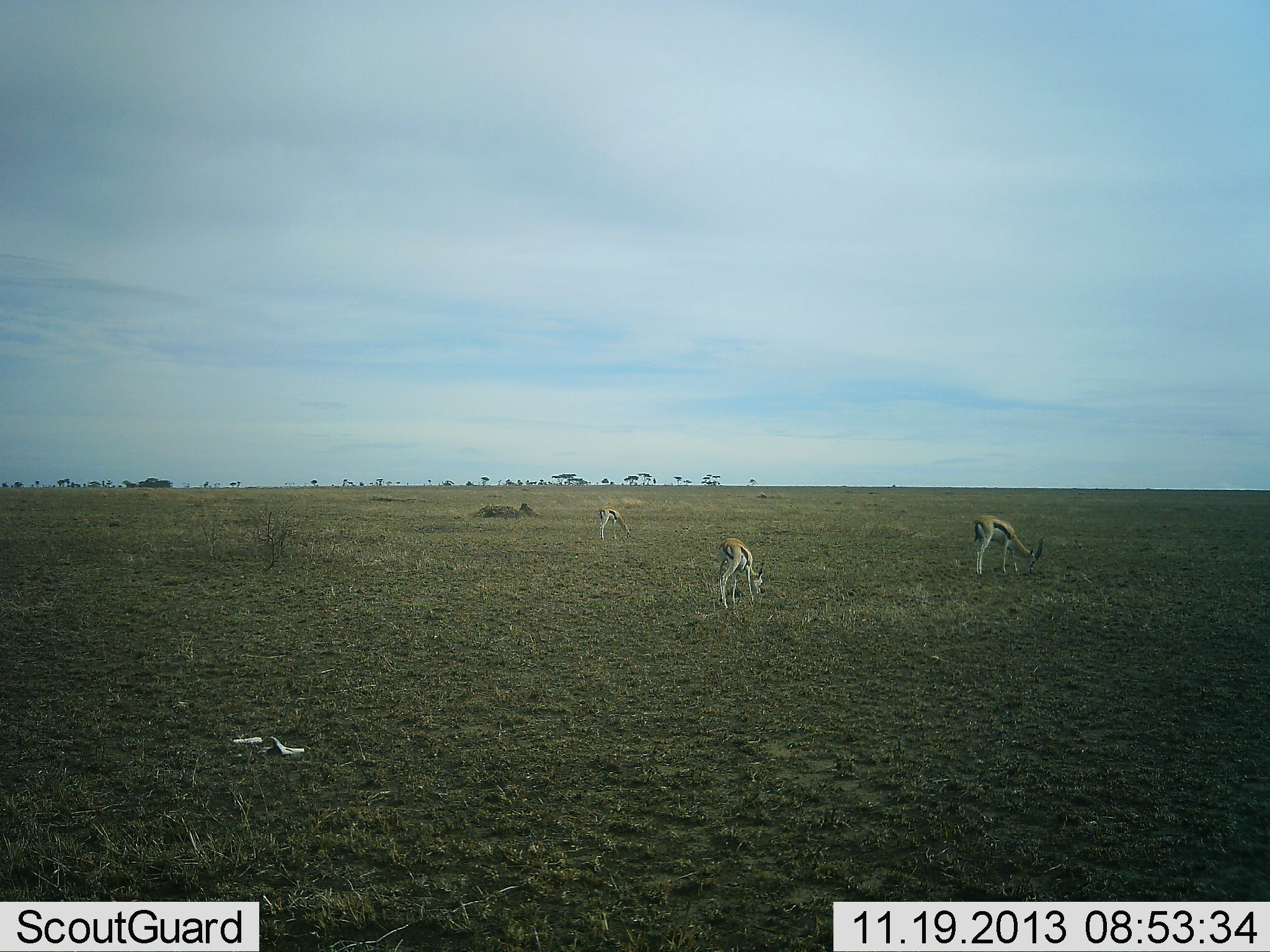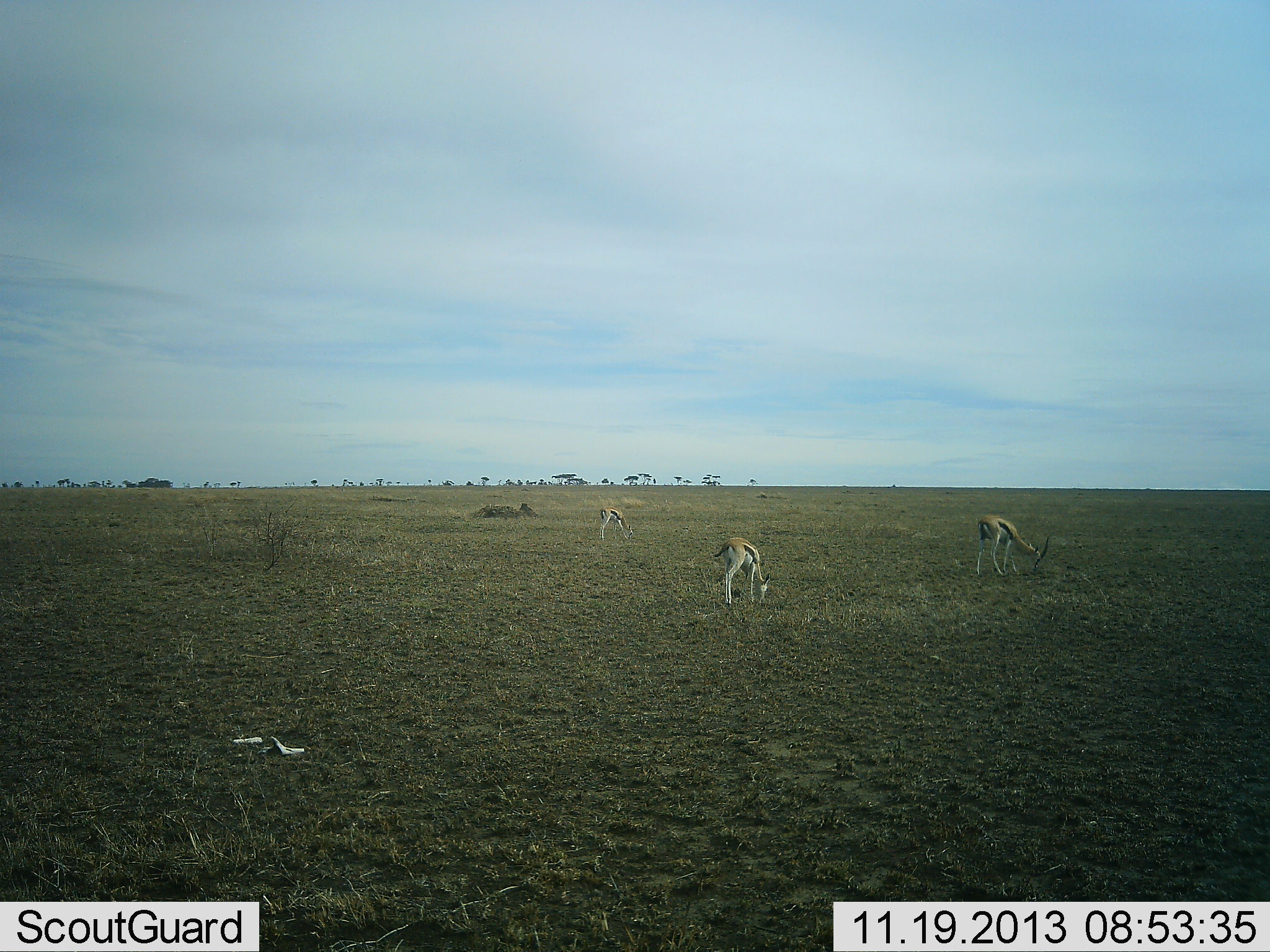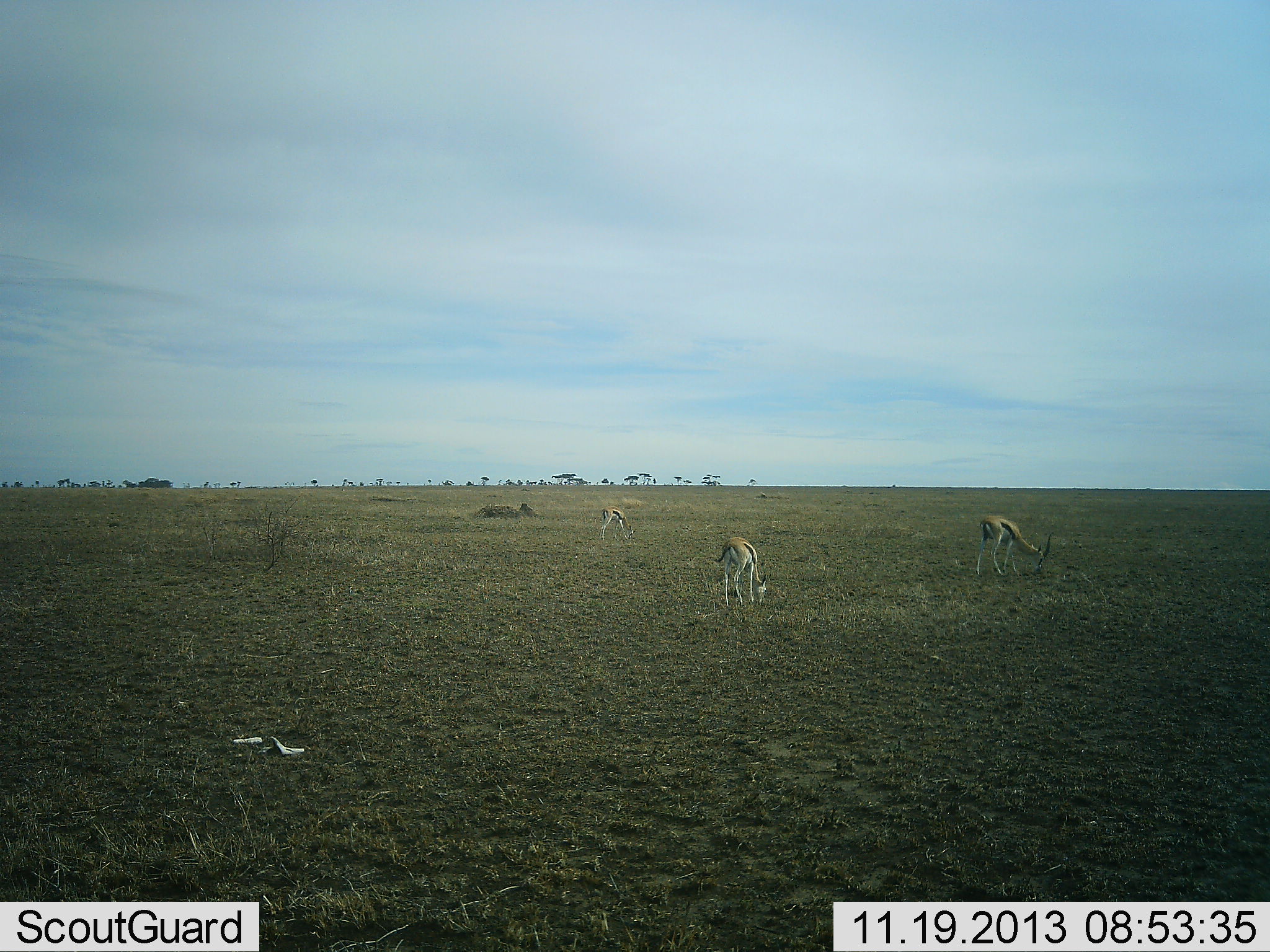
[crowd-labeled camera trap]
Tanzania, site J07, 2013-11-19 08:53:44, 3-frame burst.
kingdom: Animalia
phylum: Chordata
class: Mammalia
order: Artiodactyla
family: Bovidae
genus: Eudorcas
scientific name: Eudorcas thomsonii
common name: thomson's gazelle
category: gazellethomsons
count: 3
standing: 27%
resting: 5%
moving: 0%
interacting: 0%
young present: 2%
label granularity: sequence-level